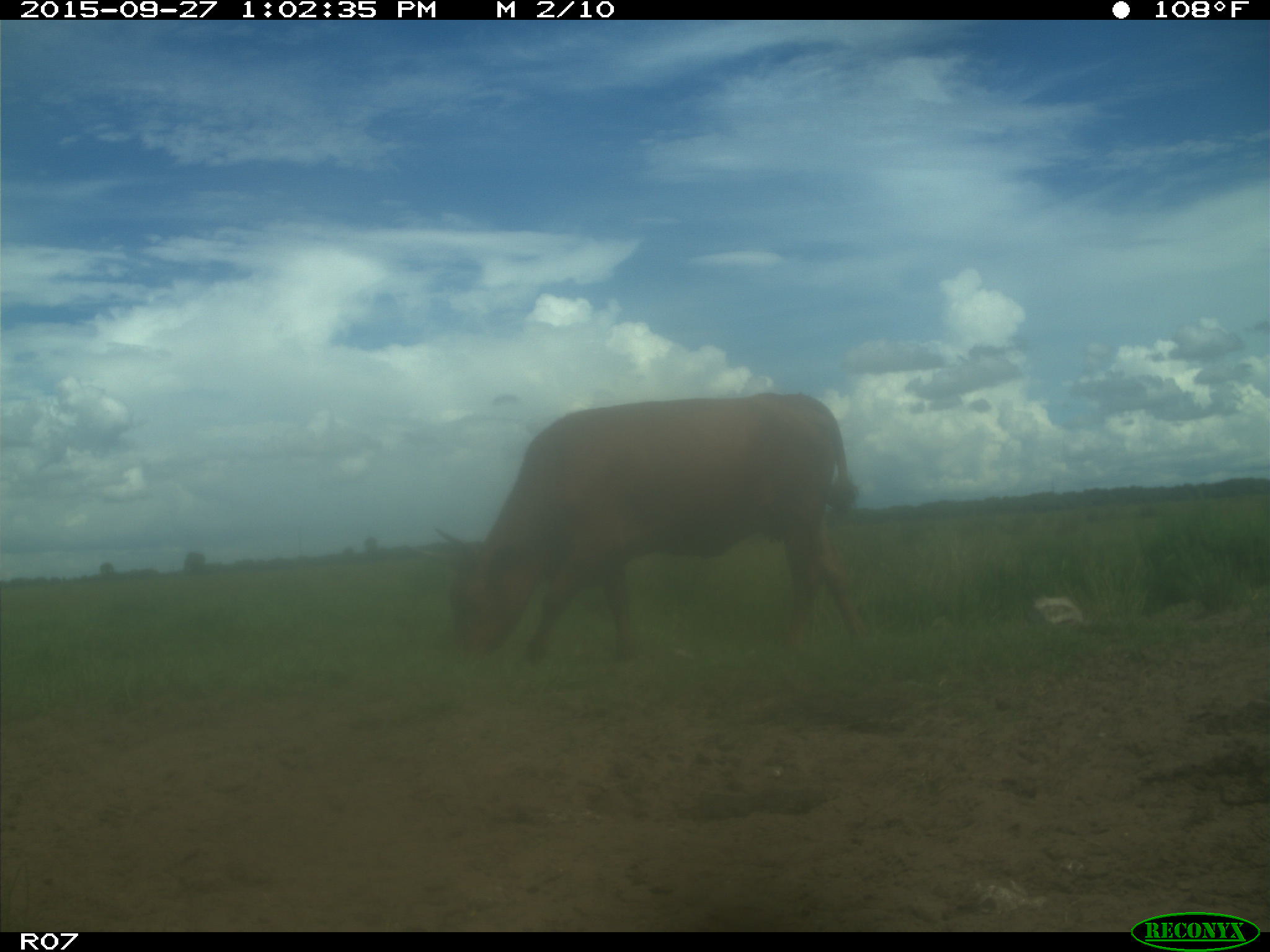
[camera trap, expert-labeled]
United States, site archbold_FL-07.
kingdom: Animalia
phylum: Chordata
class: Mammalia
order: Artiodactyla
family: Bovidae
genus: Bos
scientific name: Bos taurus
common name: domestic cow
Bos taurus (domestic cow).